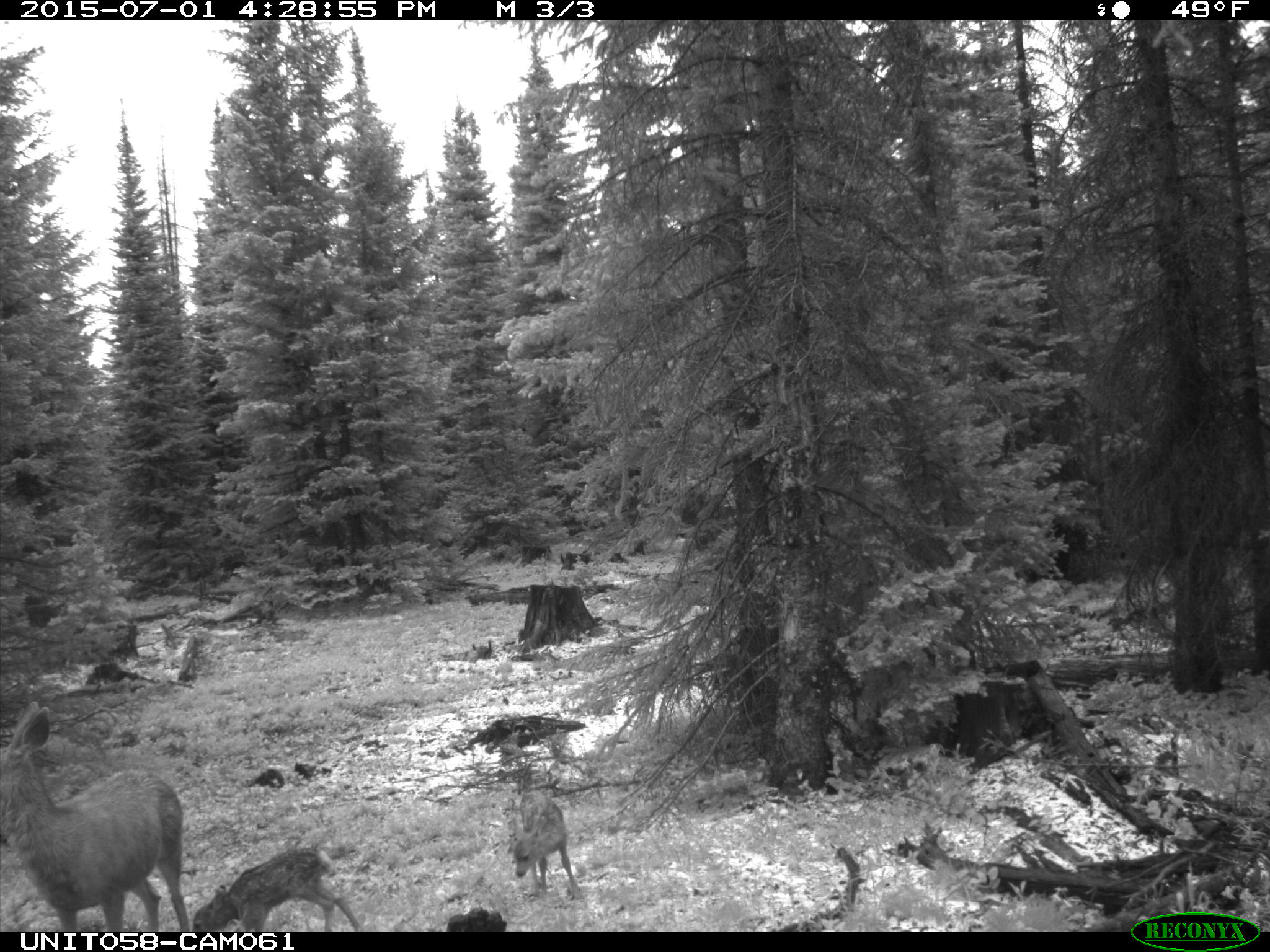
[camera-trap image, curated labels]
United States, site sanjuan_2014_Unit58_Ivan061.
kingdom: Animalia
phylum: Chordata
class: Mammalia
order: Artiodactyla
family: Cervidae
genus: Odocoileus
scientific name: Odocoileus hemionus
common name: mule deer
Odocoileus hemionus (mule deer).